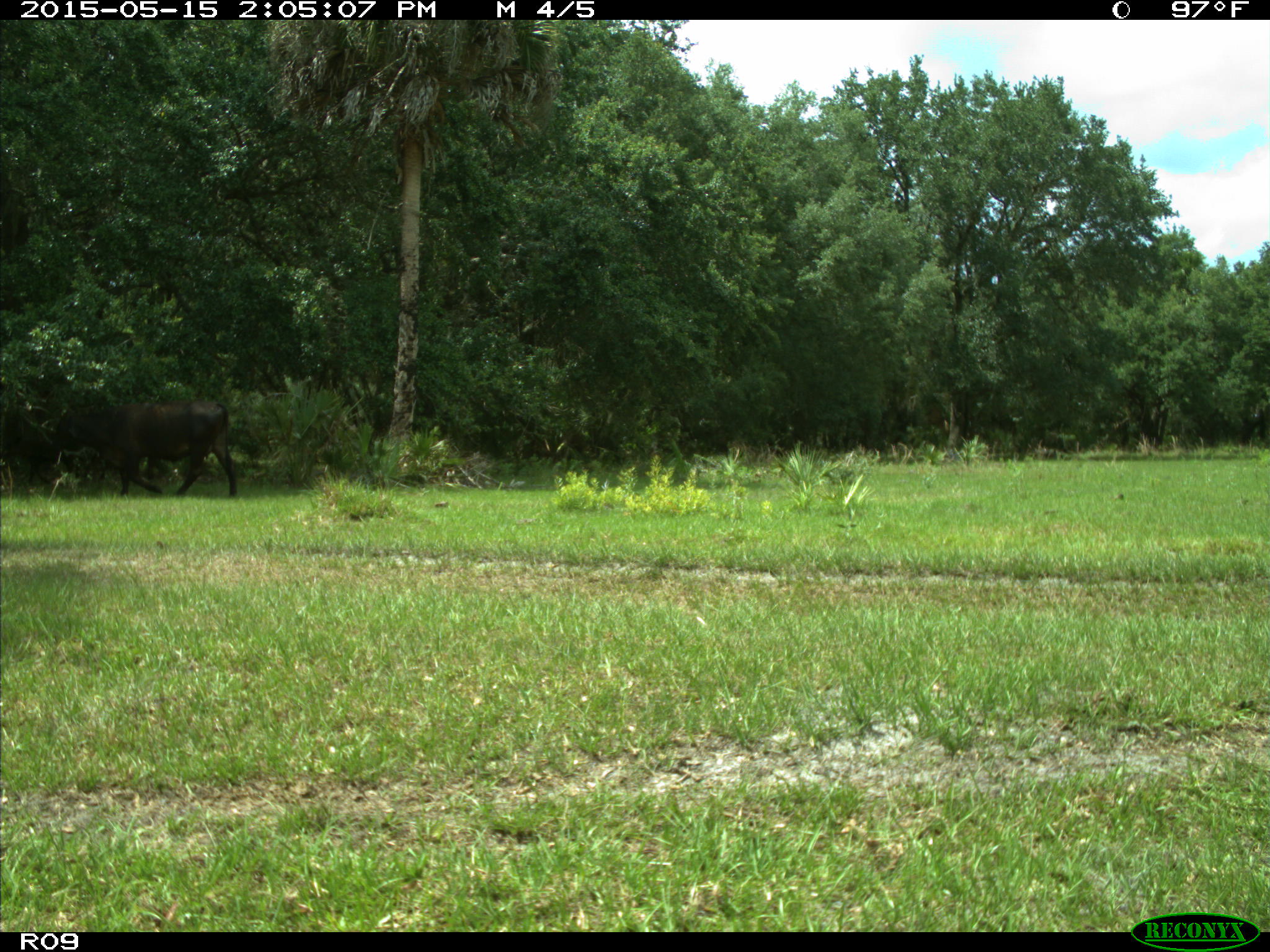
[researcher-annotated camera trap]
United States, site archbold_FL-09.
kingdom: Animalia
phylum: Chordata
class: Mammalia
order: Artiodactyla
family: Bovidae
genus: Bos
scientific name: Bos taurus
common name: domestic cow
Bos taurus (domestic cow).